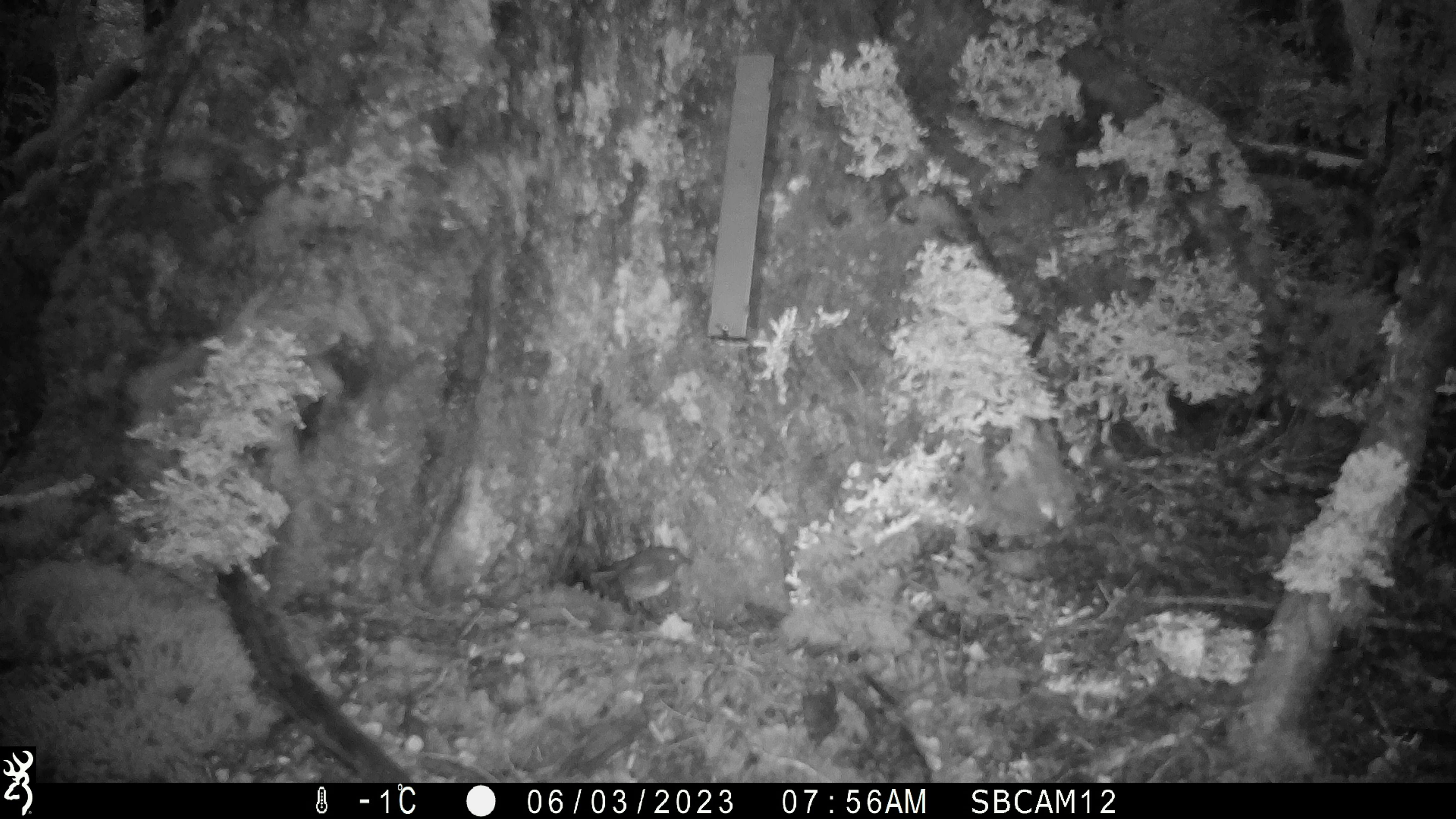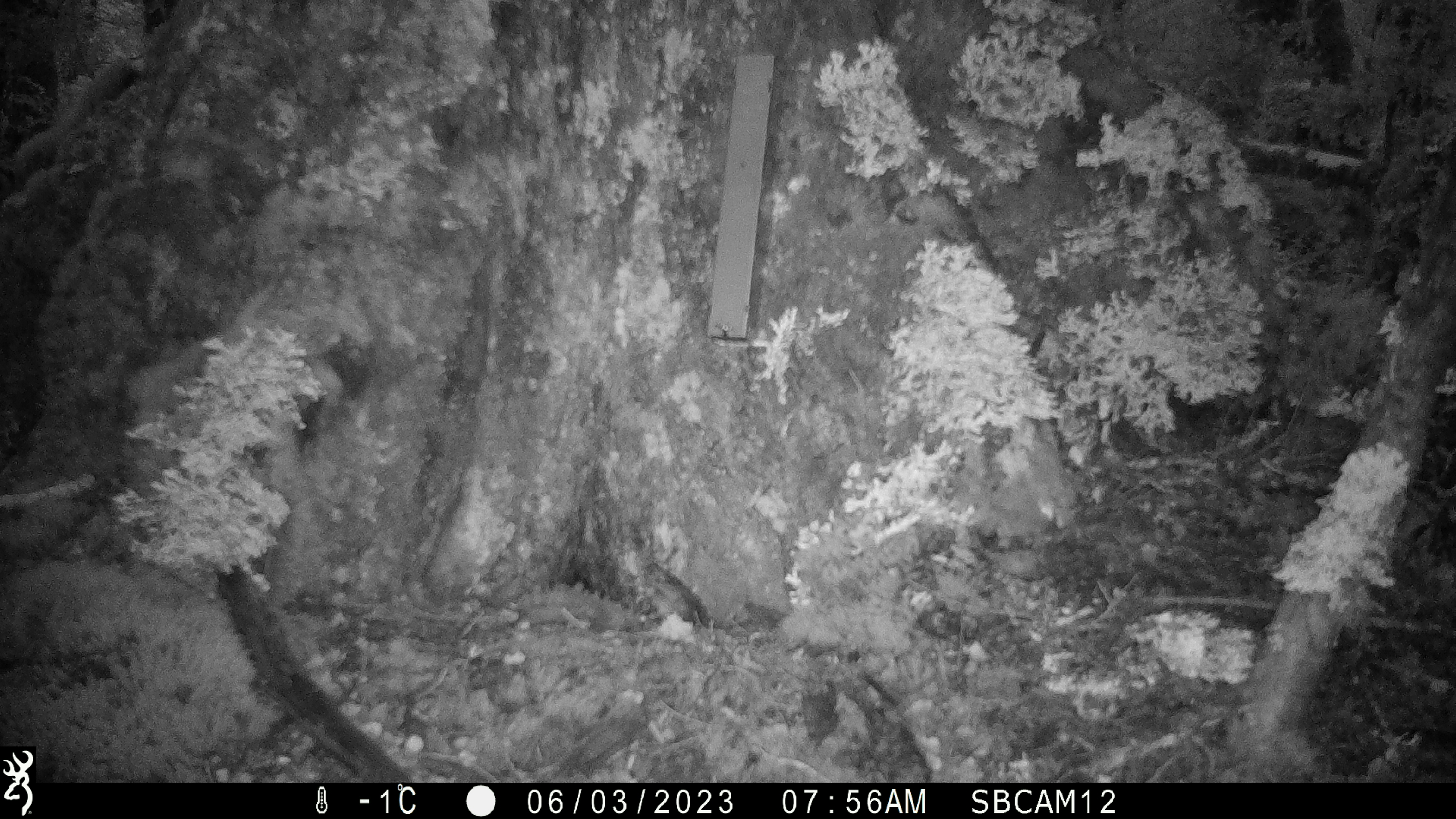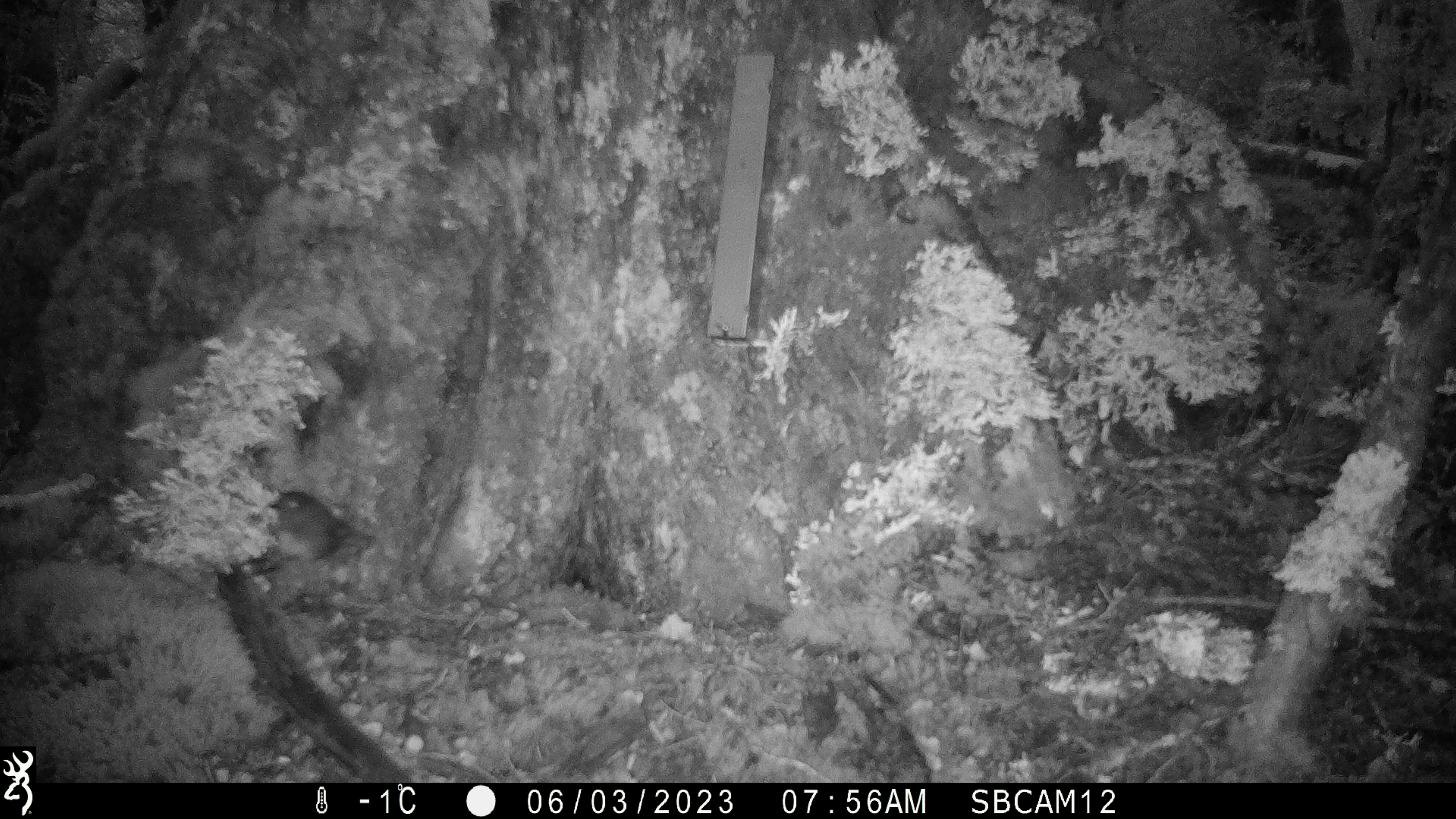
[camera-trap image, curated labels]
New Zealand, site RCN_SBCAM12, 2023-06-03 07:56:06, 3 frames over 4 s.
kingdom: Animalia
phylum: Chordata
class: Aves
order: Passeriformes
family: Petroicidae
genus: Petroica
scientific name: Petroica australis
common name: new zealand robin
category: robin